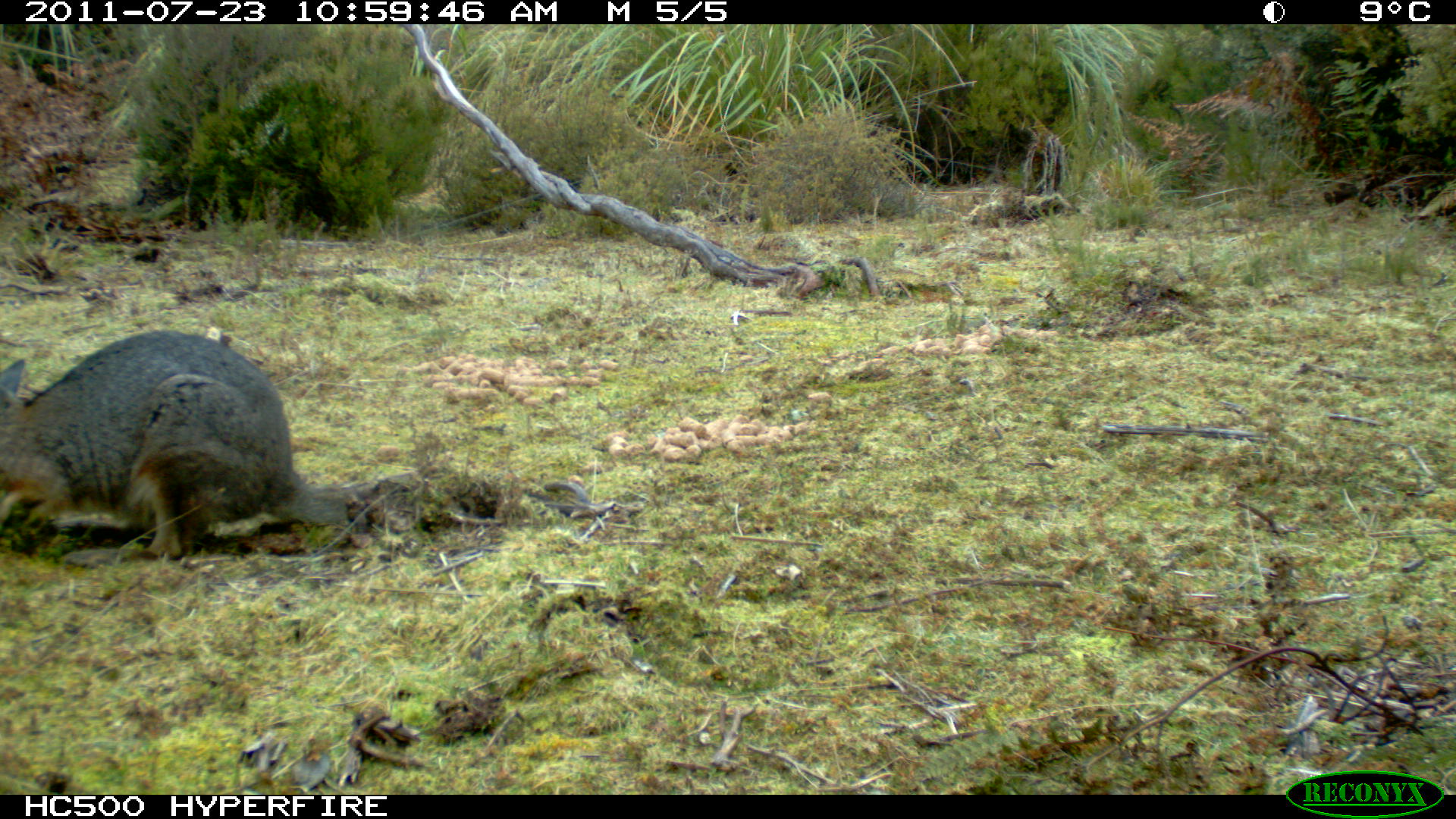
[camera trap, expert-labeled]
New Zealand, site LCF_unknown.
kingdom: Animalia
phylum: Chordata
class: Mammalia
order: Diprotodontia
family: Macropodidae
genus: Notamacropus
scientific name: Notamacropus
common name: wallaby